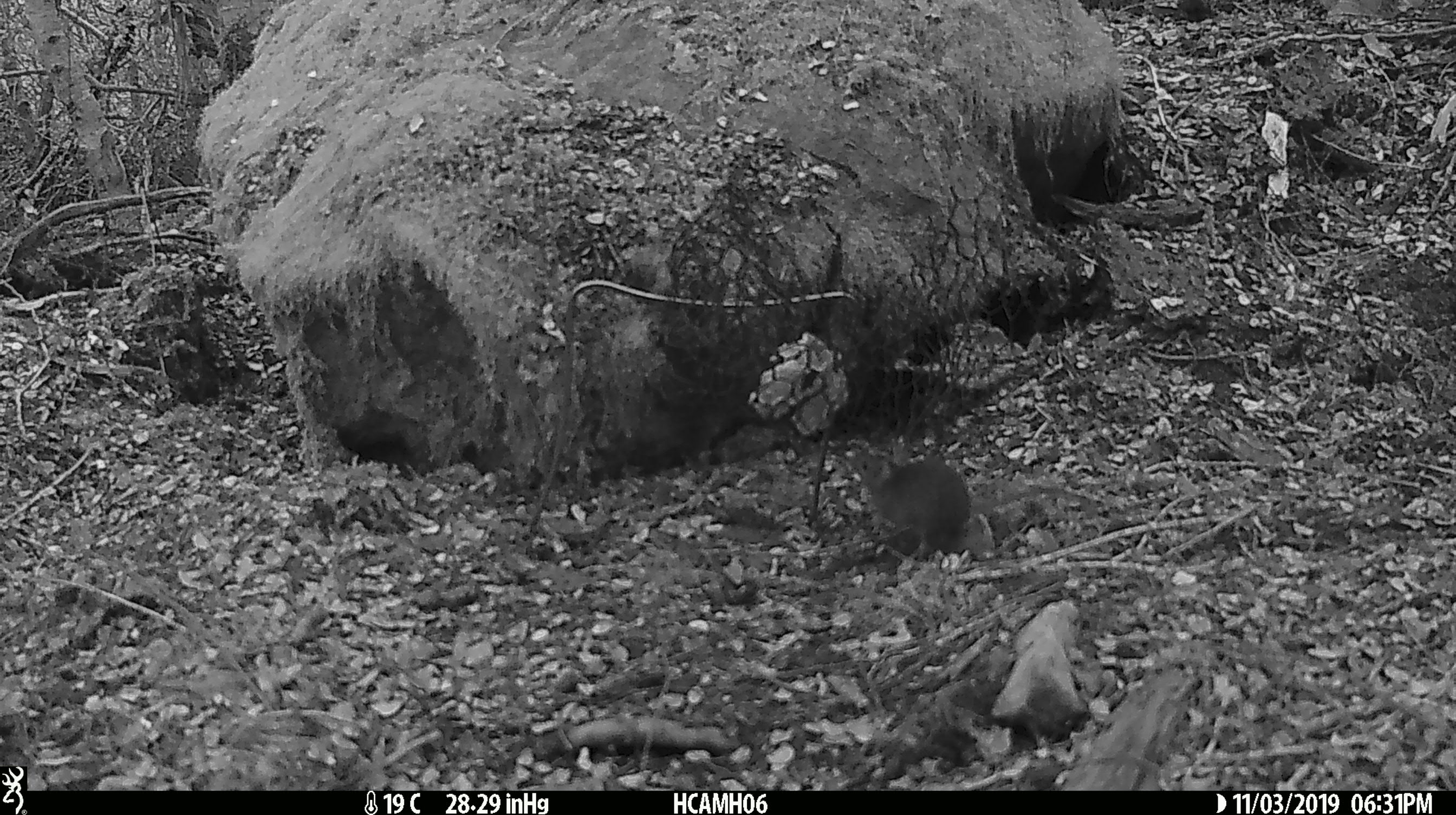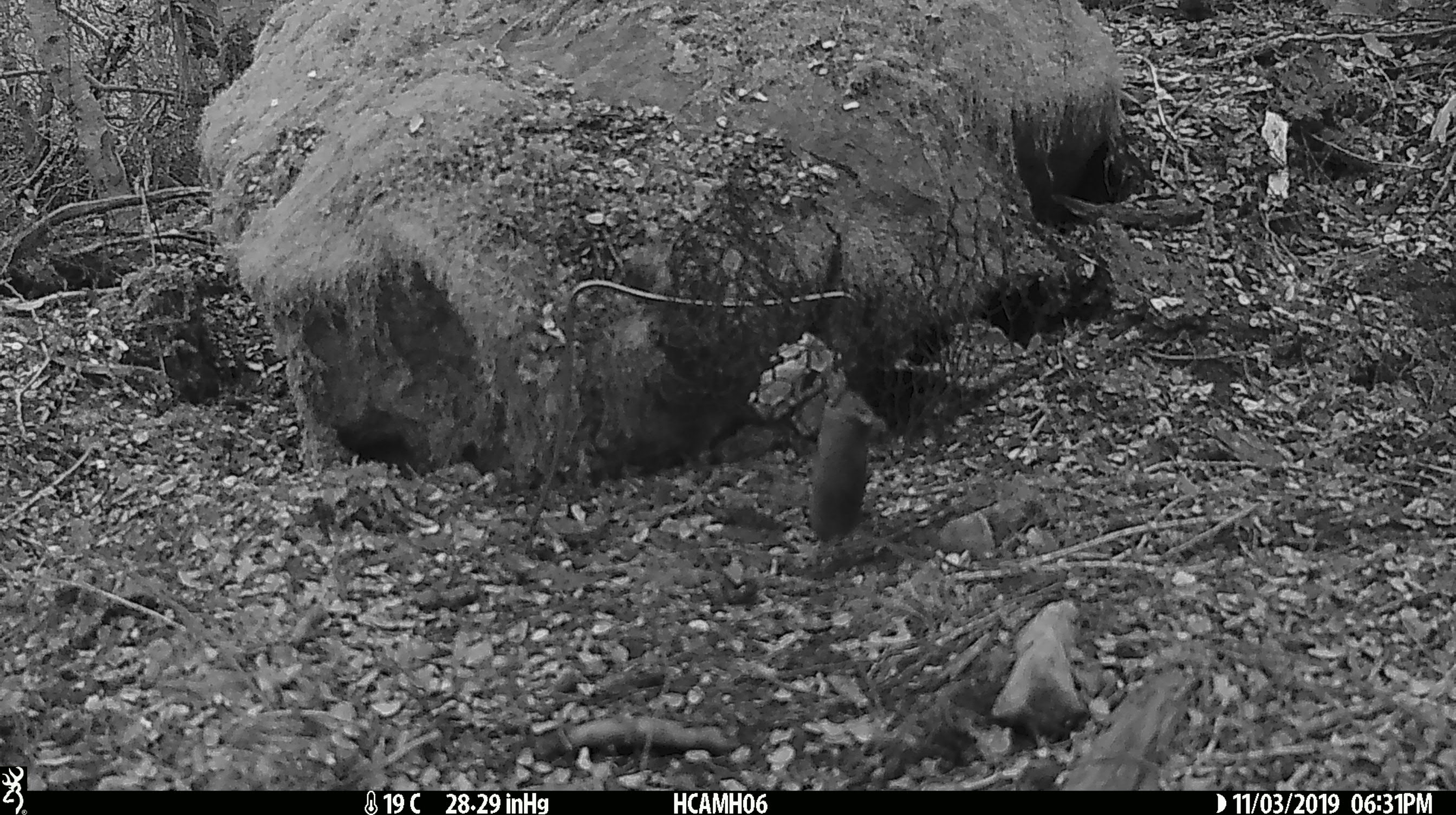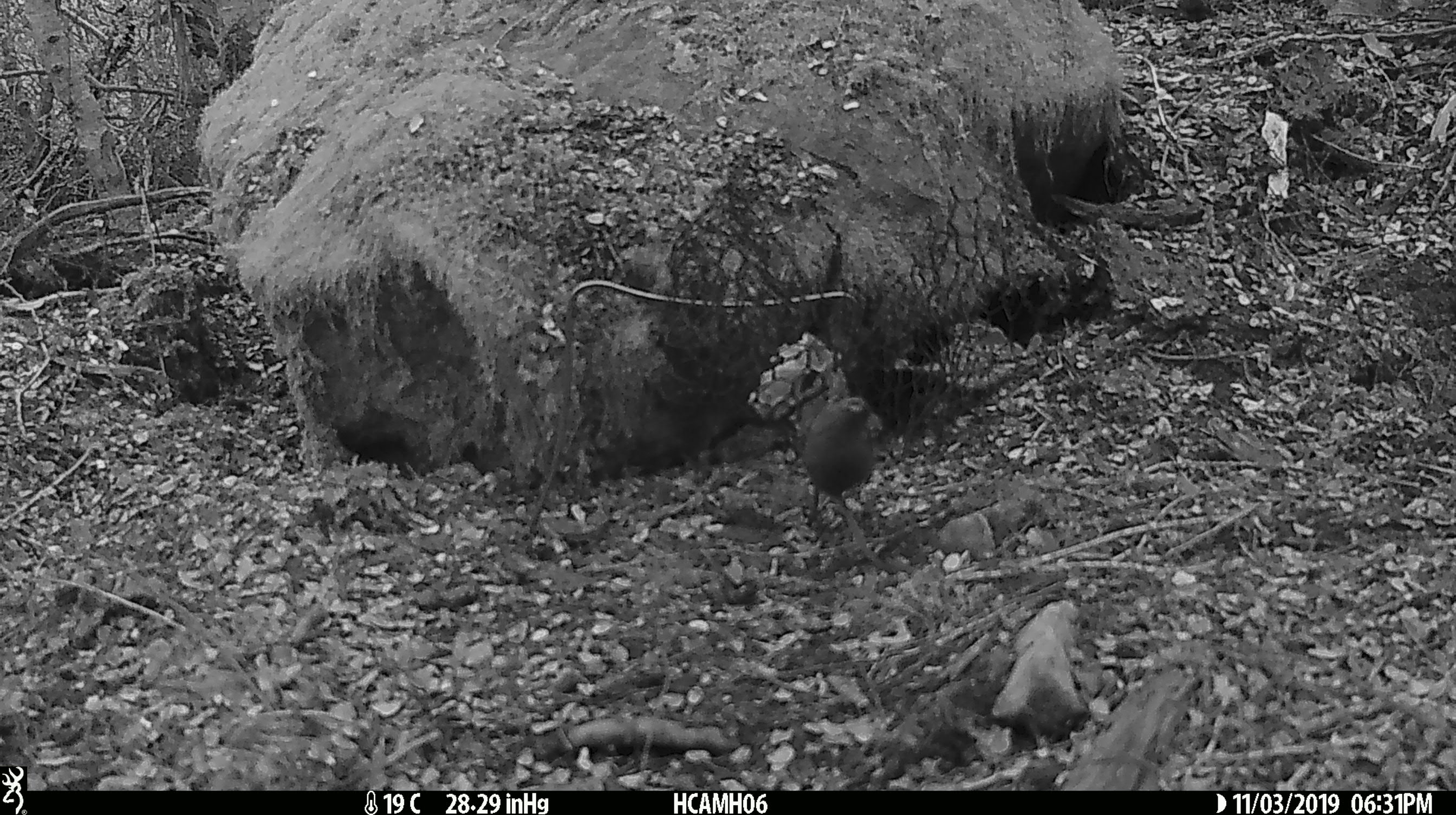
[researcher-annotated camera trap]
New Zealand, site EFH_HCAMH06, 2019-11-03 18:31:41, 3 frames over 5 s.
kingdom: Animalia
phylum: Chordata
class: Mammalia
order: Rodentia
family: Muridae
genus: Mus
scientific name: Mus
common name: mouse